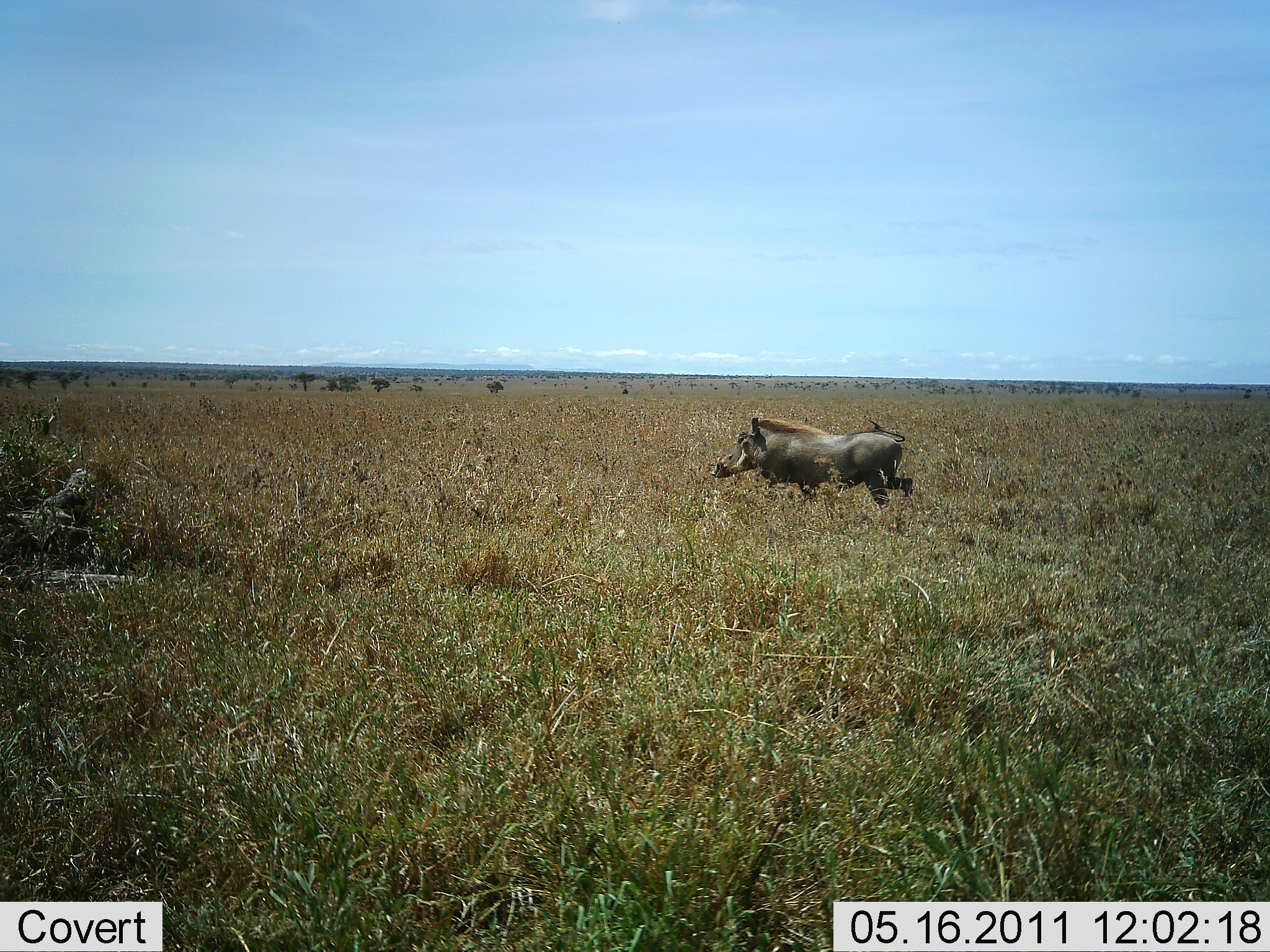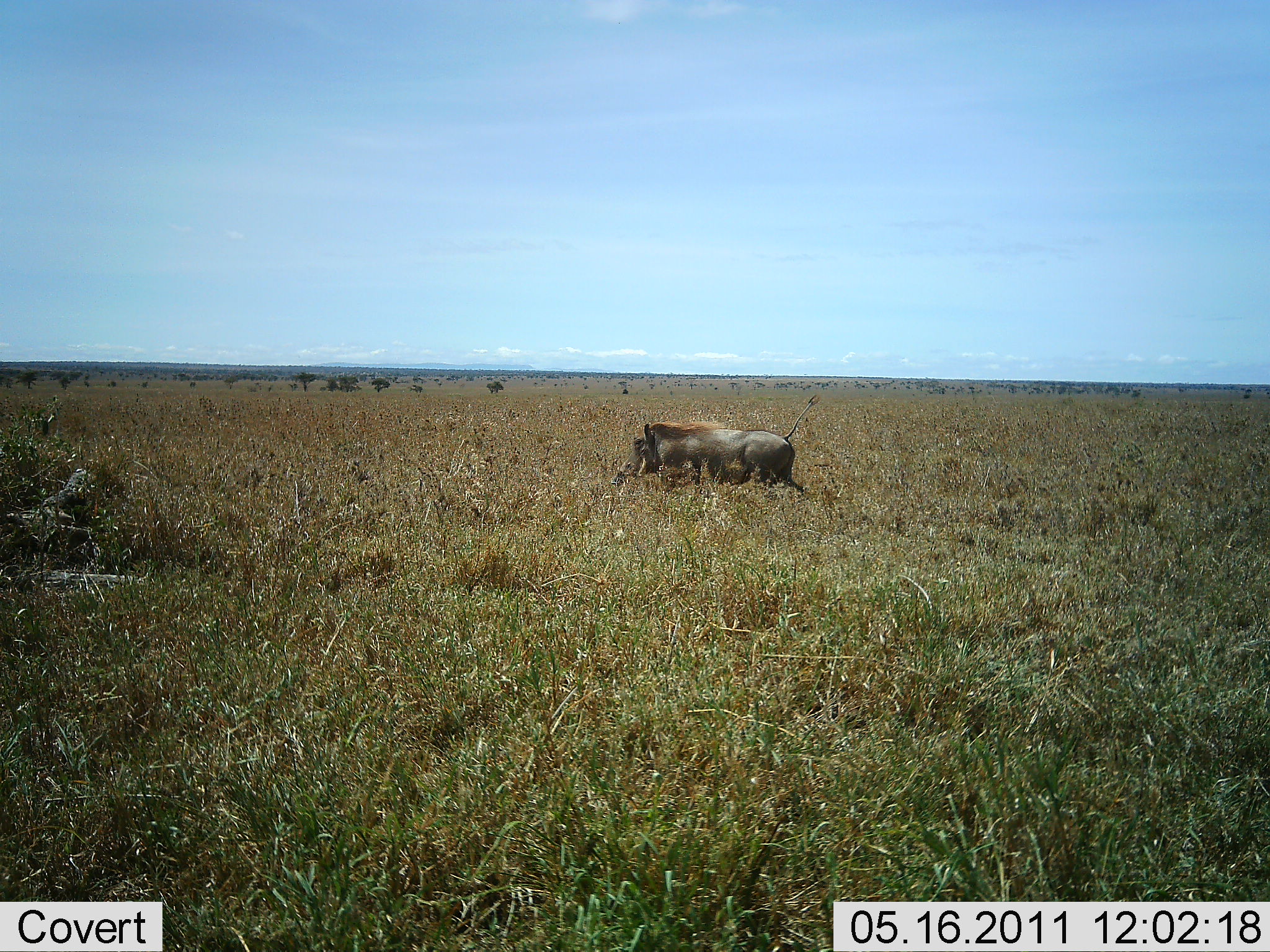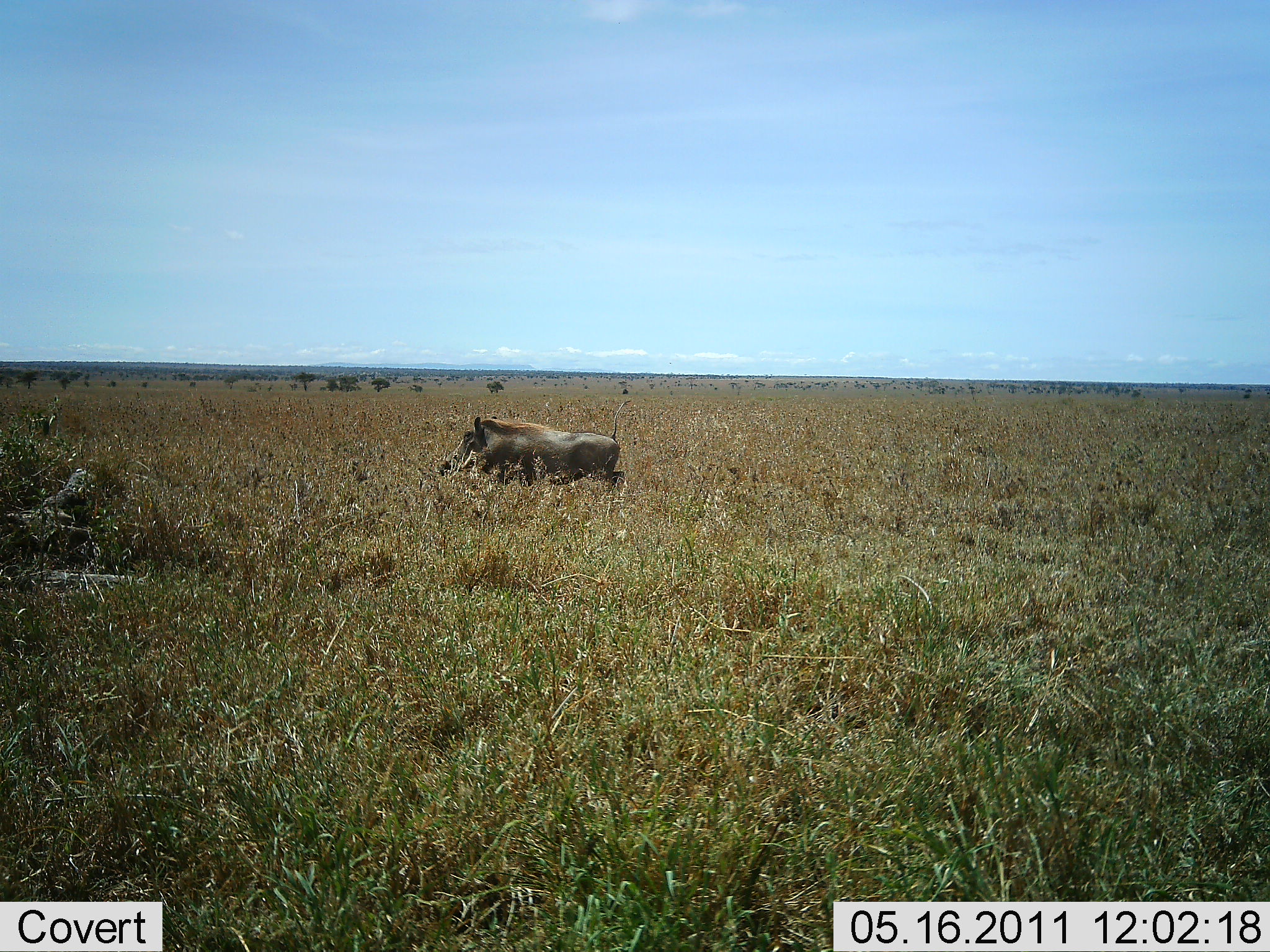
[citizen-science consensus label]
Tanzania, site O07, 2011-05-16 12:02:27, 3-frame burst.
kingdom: Animalia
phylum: Chordata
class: Mammalia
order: Artiodactyla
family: Suidae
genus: Phacochoerus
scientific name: Phacochoerus africanus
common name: warthog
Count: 1.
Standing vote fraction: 0%.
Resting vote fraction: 0%.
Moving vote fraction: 100%.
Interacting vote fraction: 0%.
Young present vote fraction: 0%.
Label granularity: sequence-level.